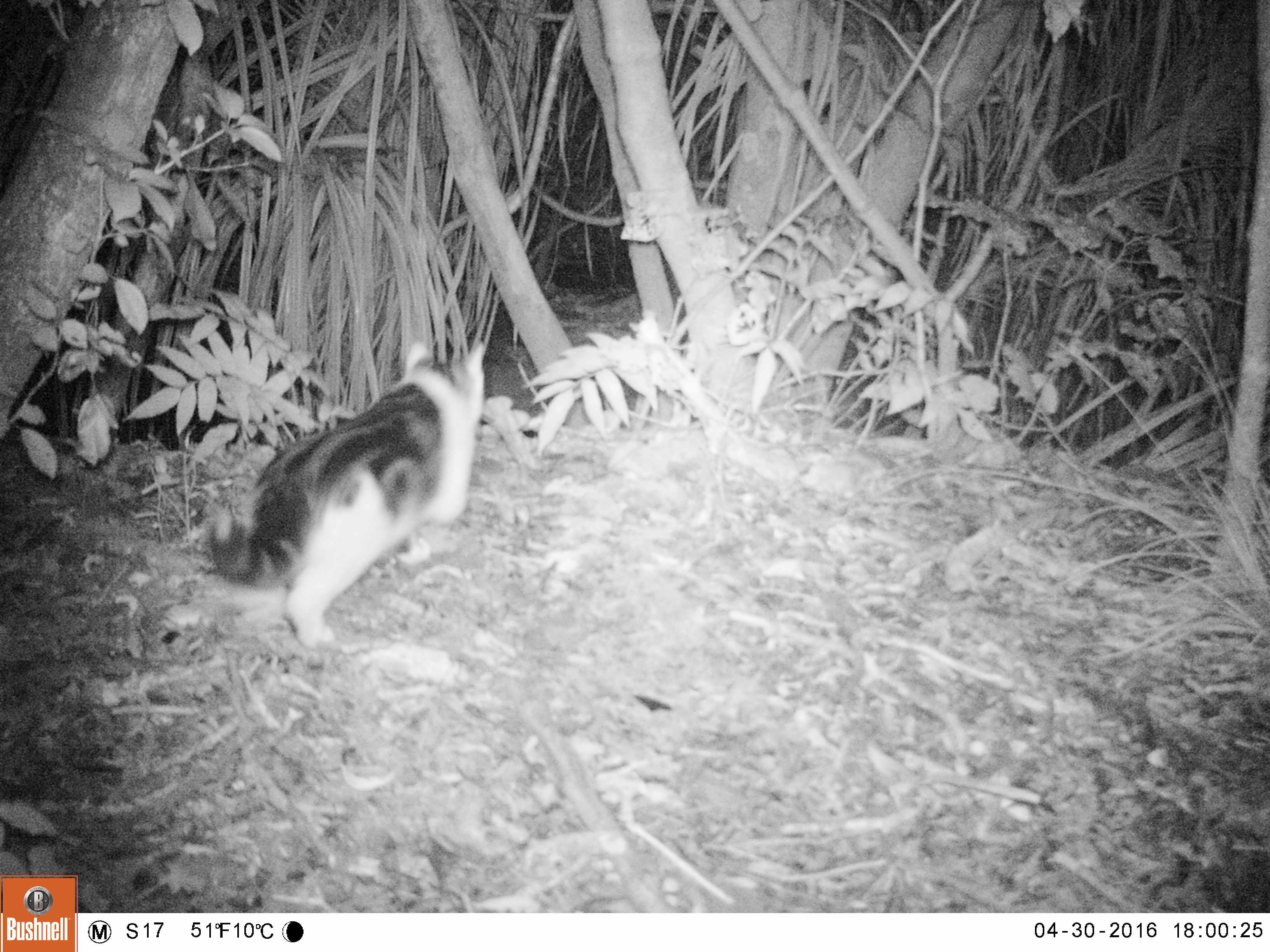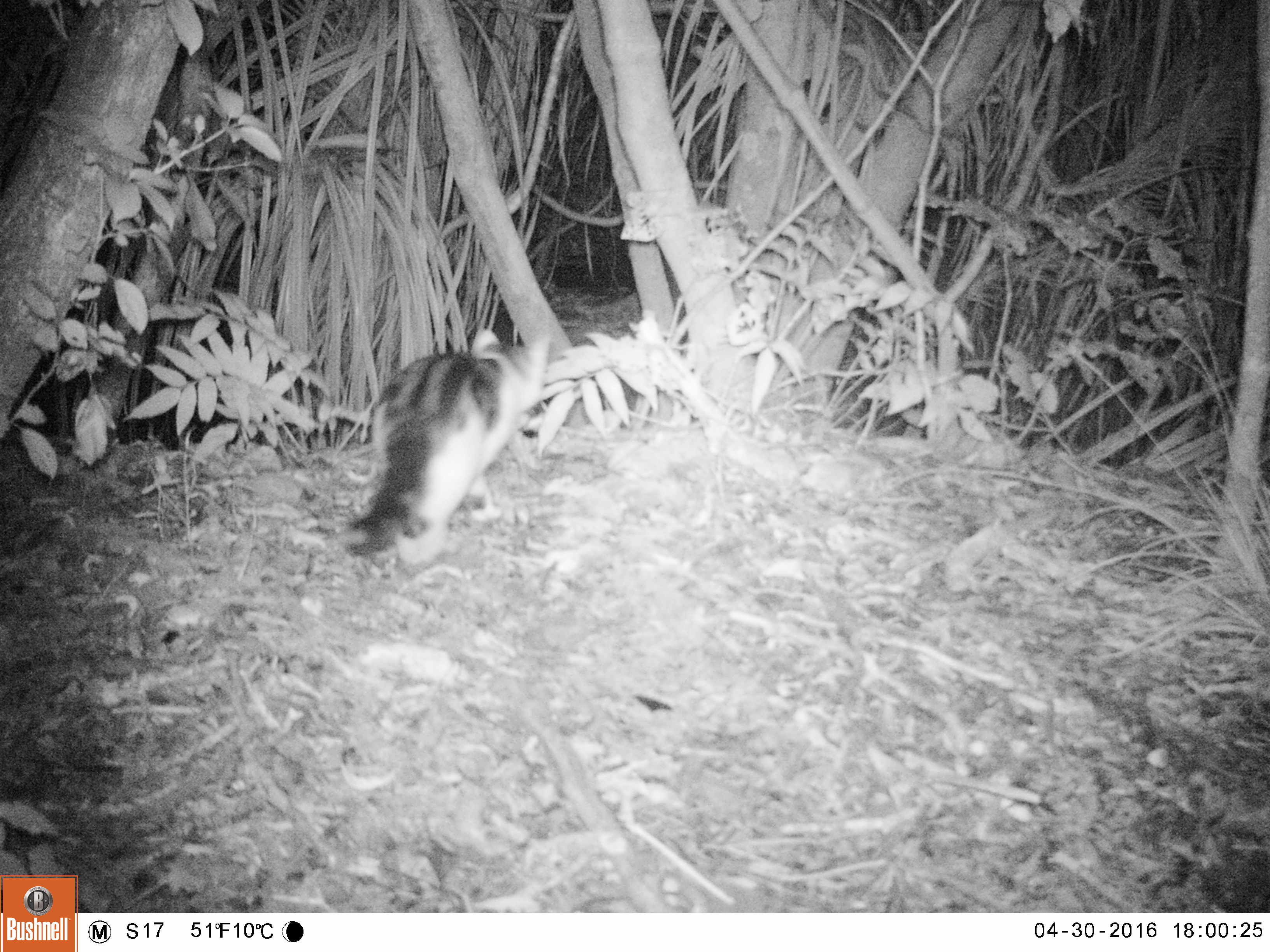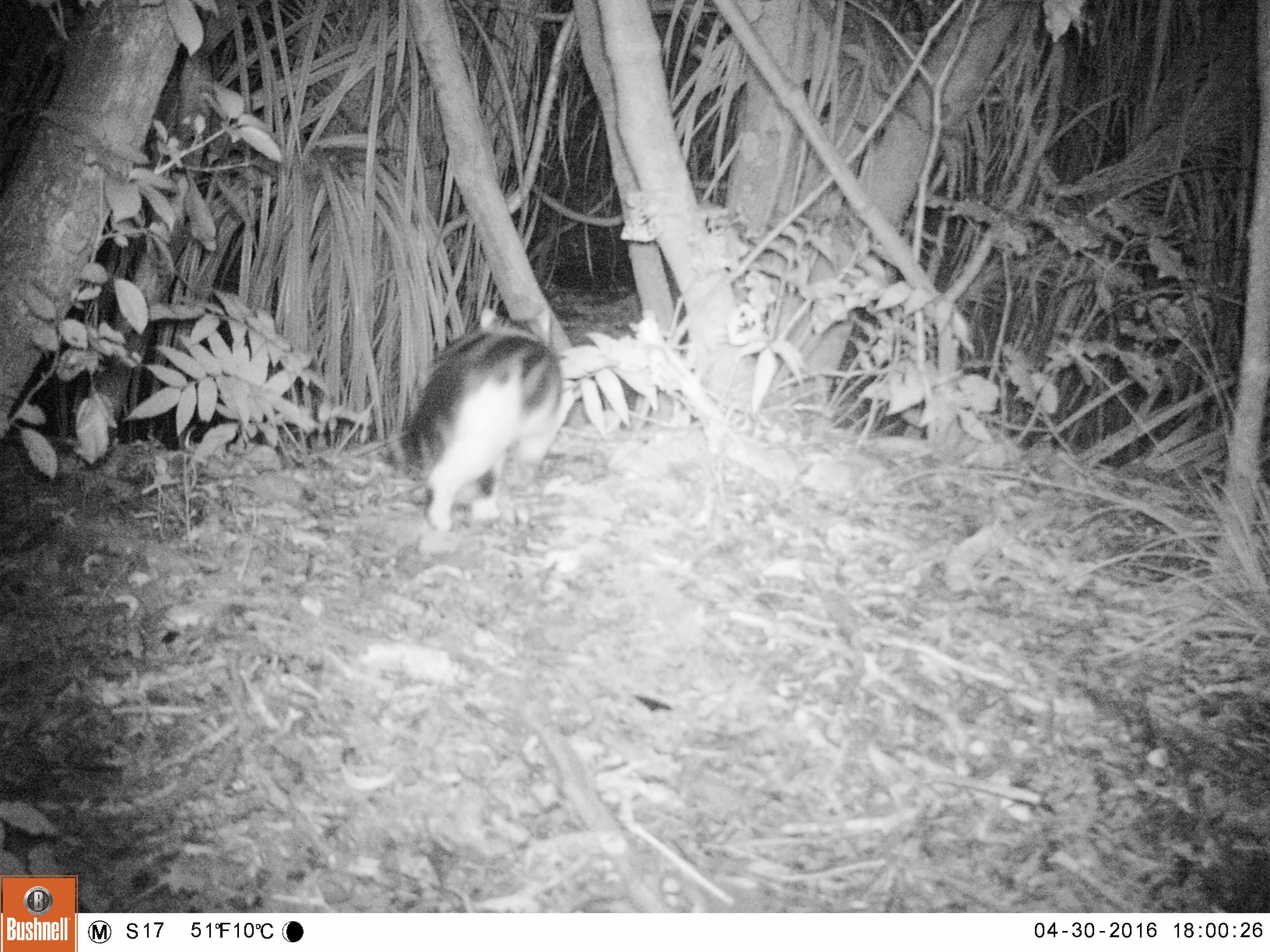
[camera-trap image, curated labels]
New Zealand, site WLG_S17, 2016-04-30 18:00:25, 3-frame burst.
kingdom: Animalia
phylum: Chordata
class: Mammalia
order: Carnivora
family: Felidae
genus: Felis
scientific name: Felis catus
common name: domestic cat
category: cat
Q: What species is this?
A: Cat (domestic cat) (Felis catus).